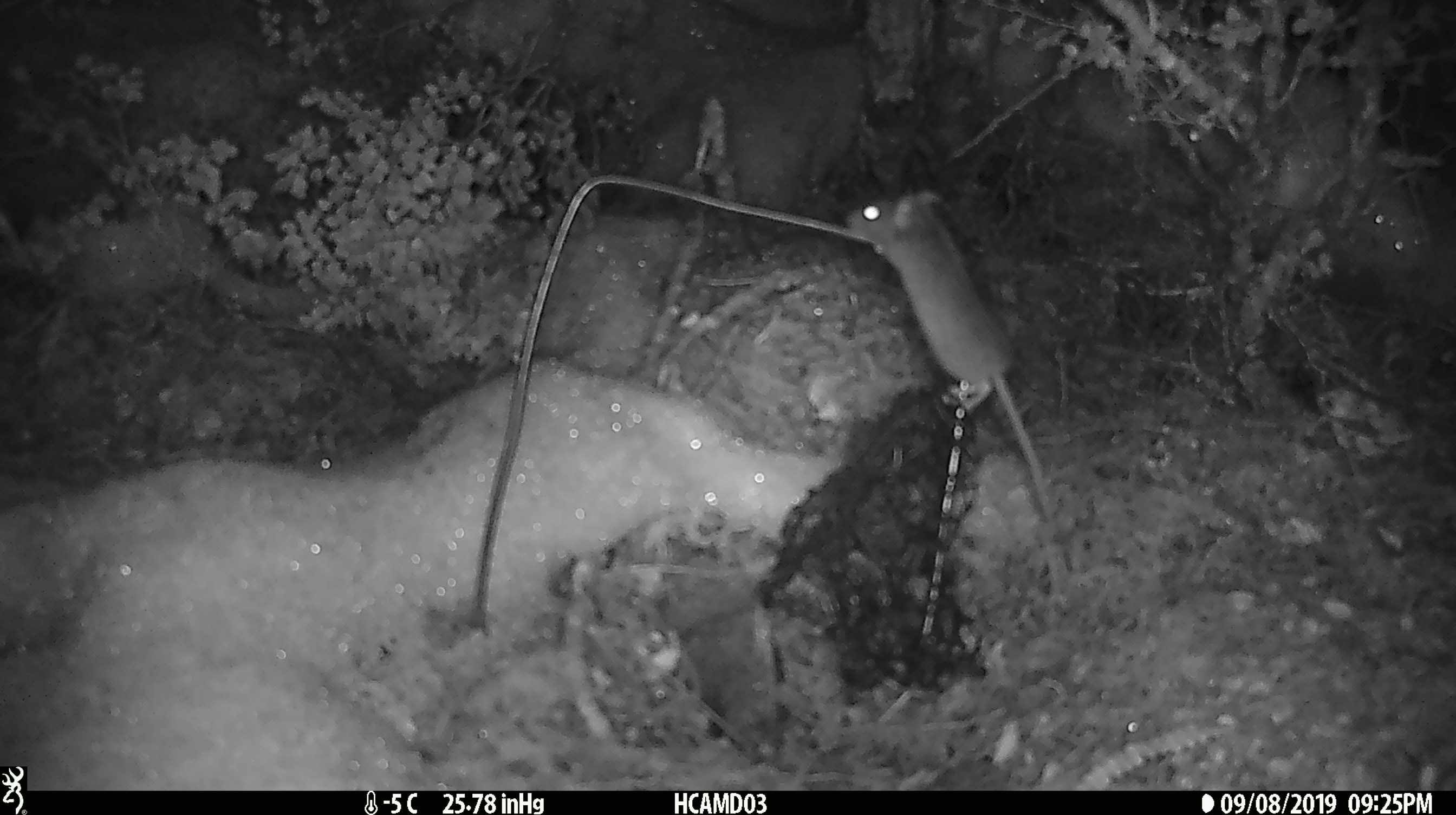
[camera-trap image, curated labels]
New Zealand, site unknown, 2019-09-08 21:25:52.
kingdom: Animalia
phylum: Chordata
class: Mammalia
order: Rodentia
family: Muridae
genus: Mus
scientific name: Mus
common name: mouse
Mouse (Mus).